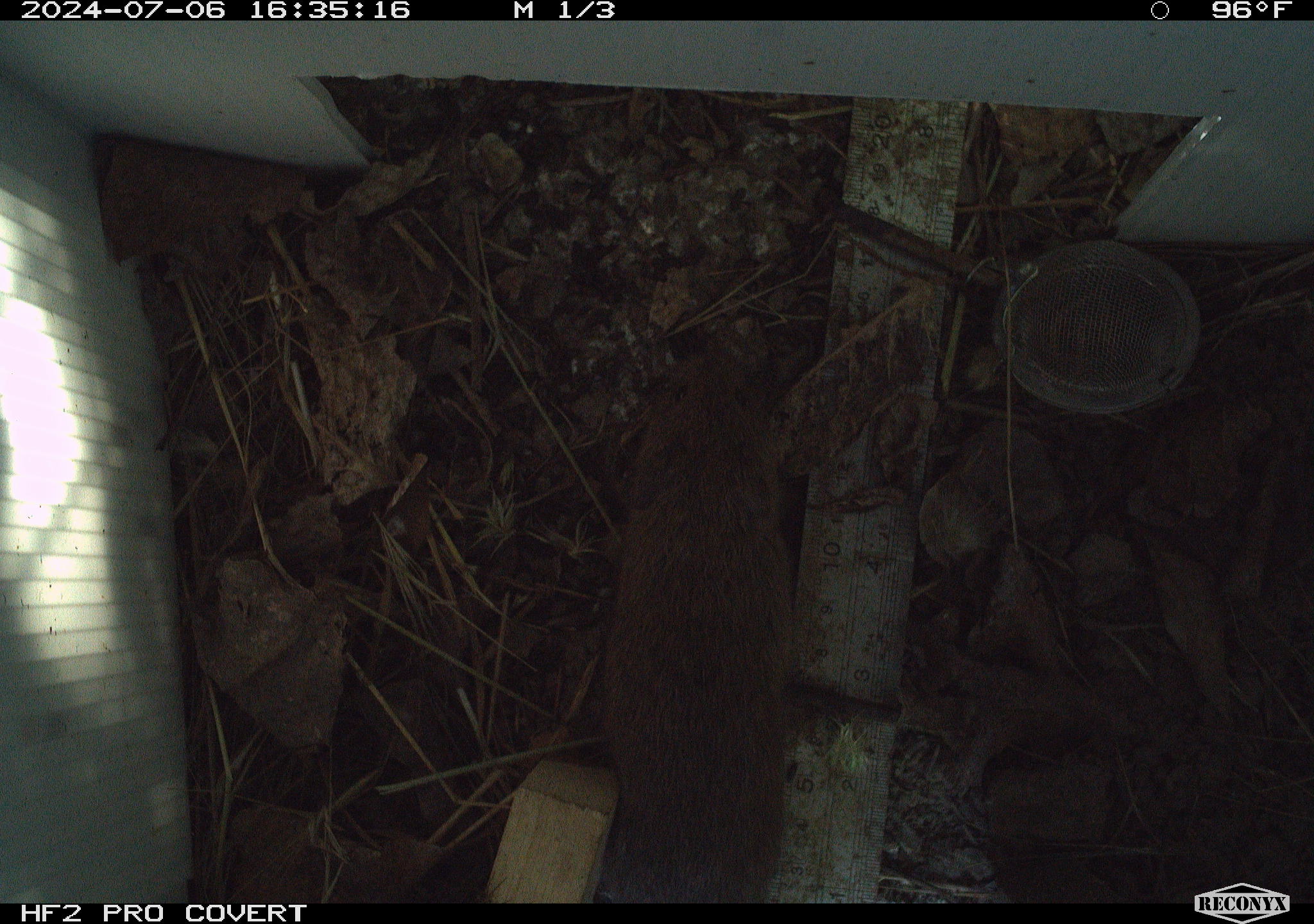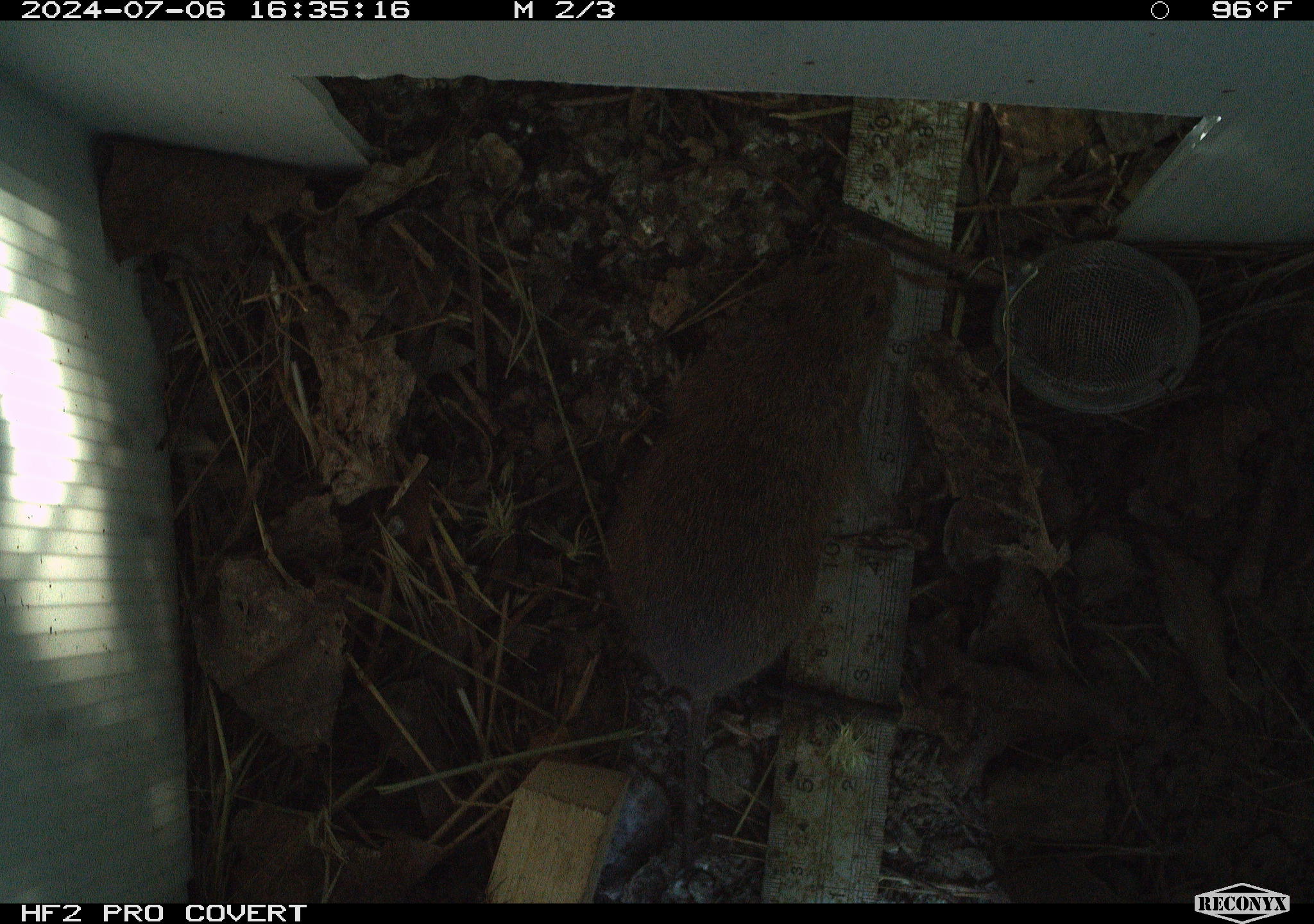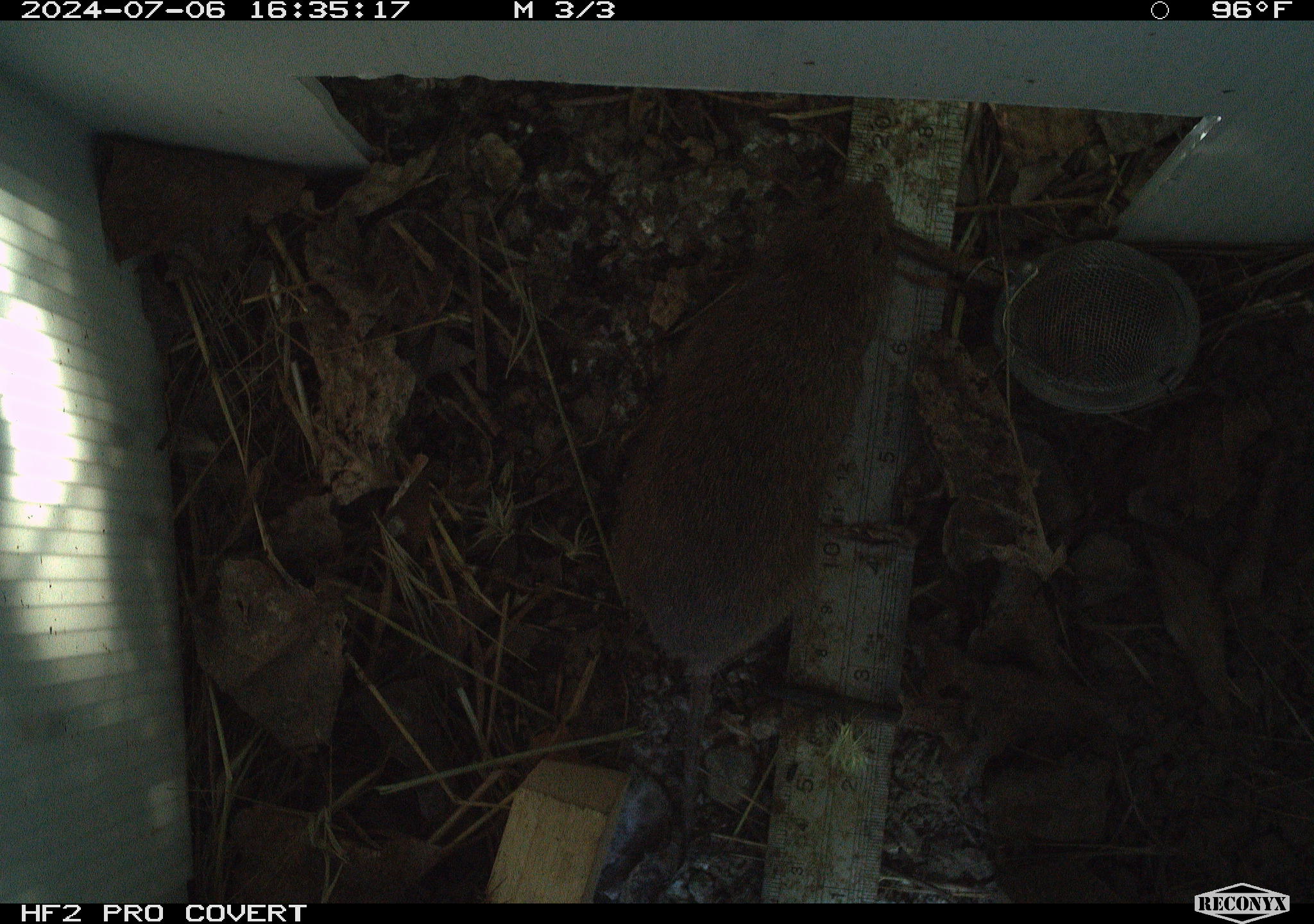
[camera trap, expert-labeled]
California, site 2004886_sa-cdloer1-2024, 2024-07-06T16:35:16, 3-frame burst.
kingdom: Animalia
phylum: Chordata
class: Mammalia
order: Rodentia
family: Cricetidae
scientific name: Arvicolinae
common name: voles, lemmings, and muskrats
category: arvicolinae subfamily